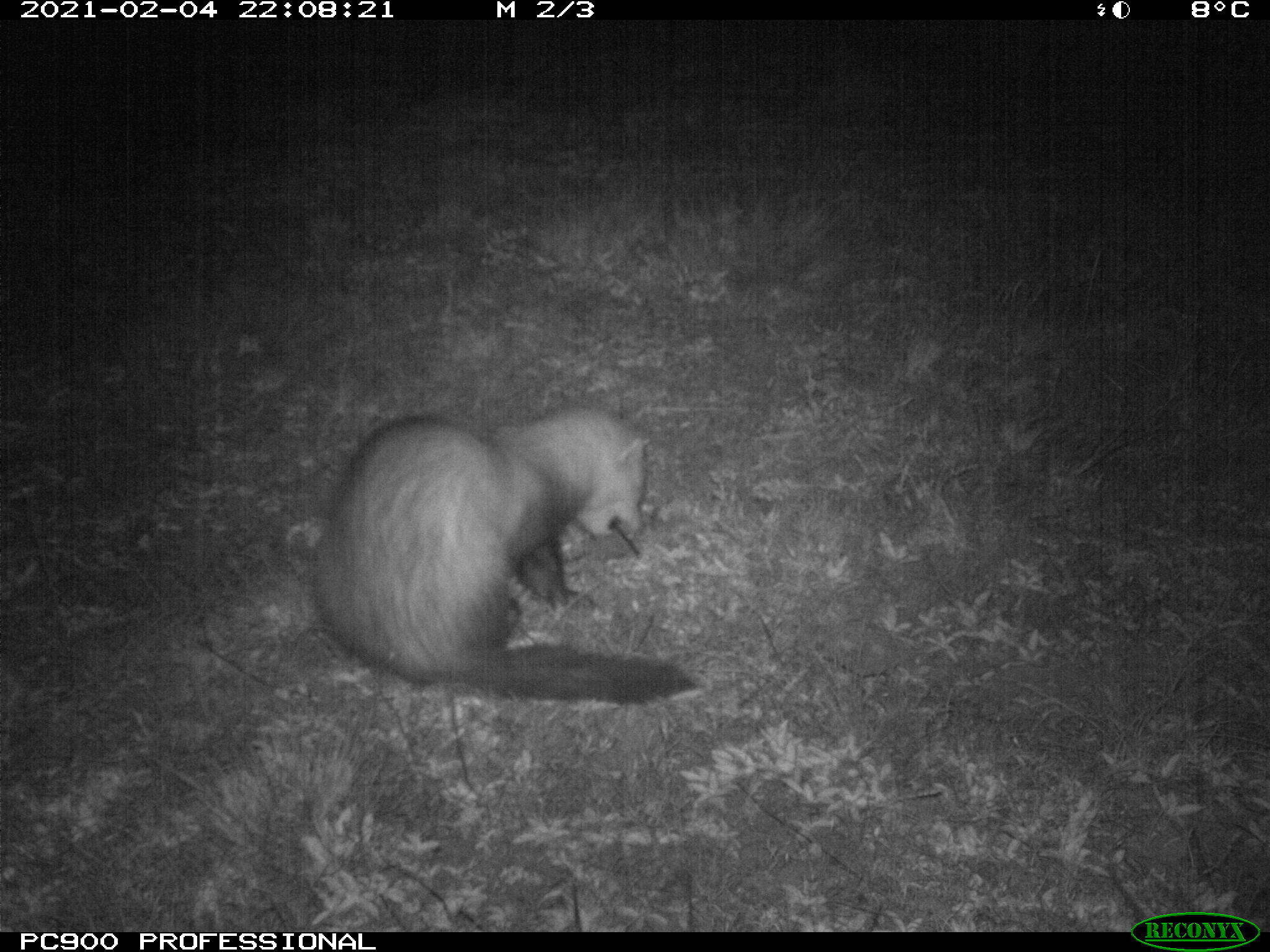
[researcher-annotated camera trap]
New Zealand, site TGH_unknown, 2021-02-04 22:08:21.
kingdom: Animalia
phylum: Chordata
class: Mammalia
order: Carnivora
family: Mustelidae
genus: Mustela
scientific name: Mustela furo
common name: ferret